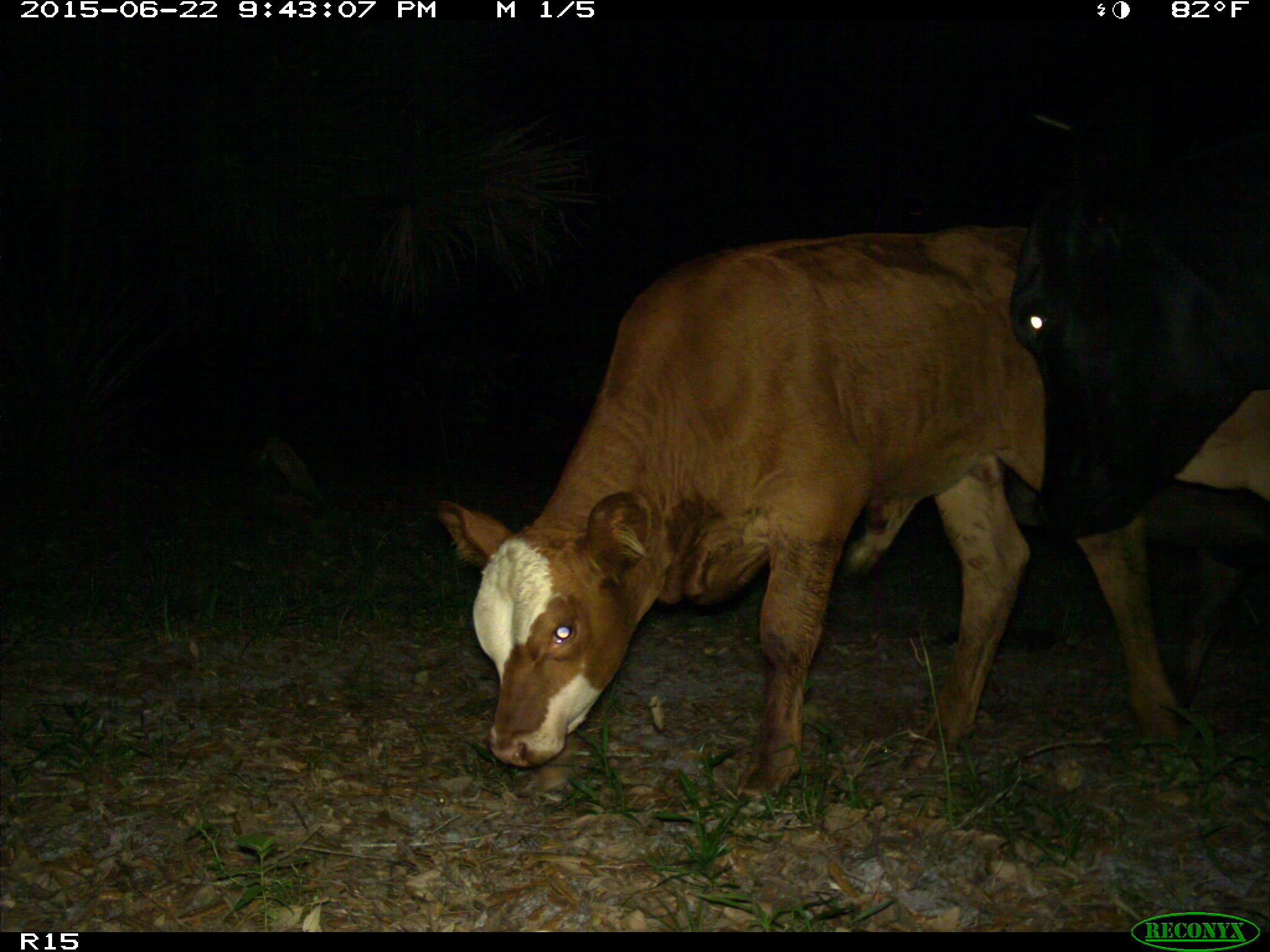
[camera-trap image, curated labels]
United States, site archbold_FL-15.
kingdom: Animalia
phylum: Chordata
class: Mammalia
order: Artiodactyla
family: Bovidae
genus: Bos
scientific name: Bos taurus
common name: domestic cow